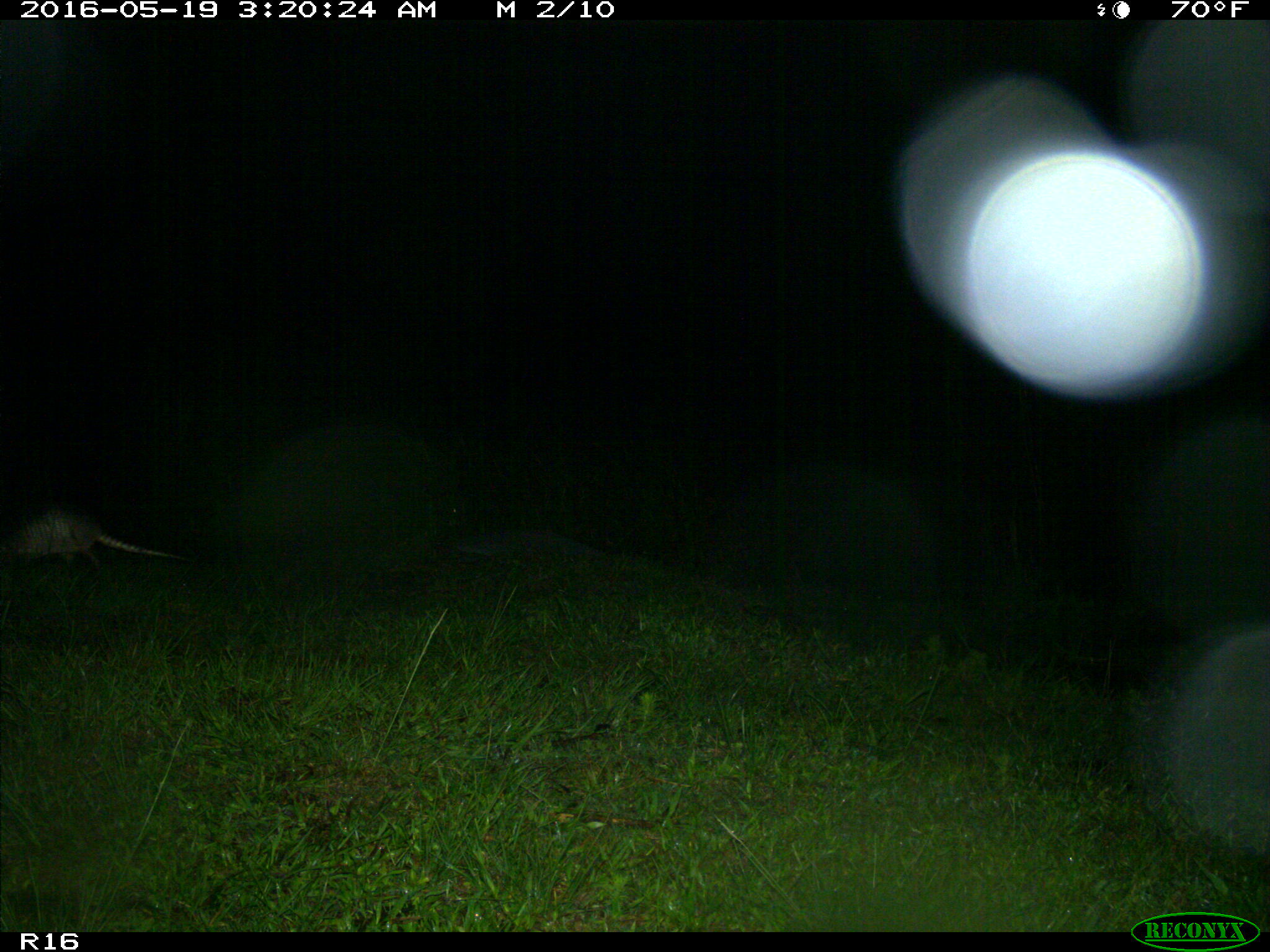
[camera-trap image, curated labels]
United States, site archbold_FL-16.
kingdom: Animalia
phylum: Chordata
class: Mammalia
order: Cingulata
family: Dasypodidae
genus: Dasypus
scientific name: Dasypus novemcinctus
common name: nine-banded armadillo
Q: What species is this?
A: Dasypus novemcinctus (nine-banded armadillo).